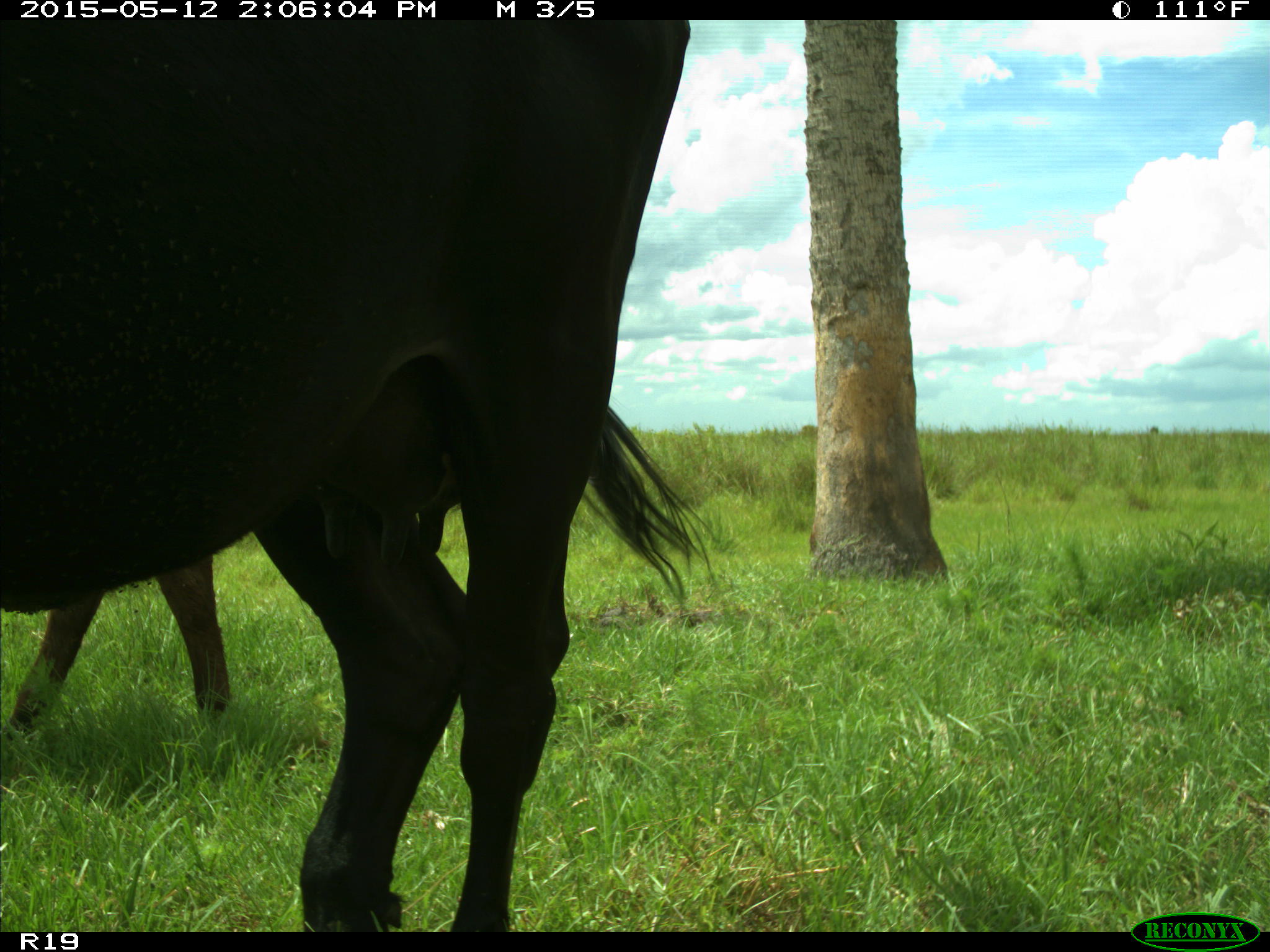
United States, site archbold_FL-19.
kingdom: Animalia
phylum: Chordata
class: Mammalia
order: Artiodactyla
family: Bovidae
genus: Bos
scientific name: Bos taurus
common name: domestic cow